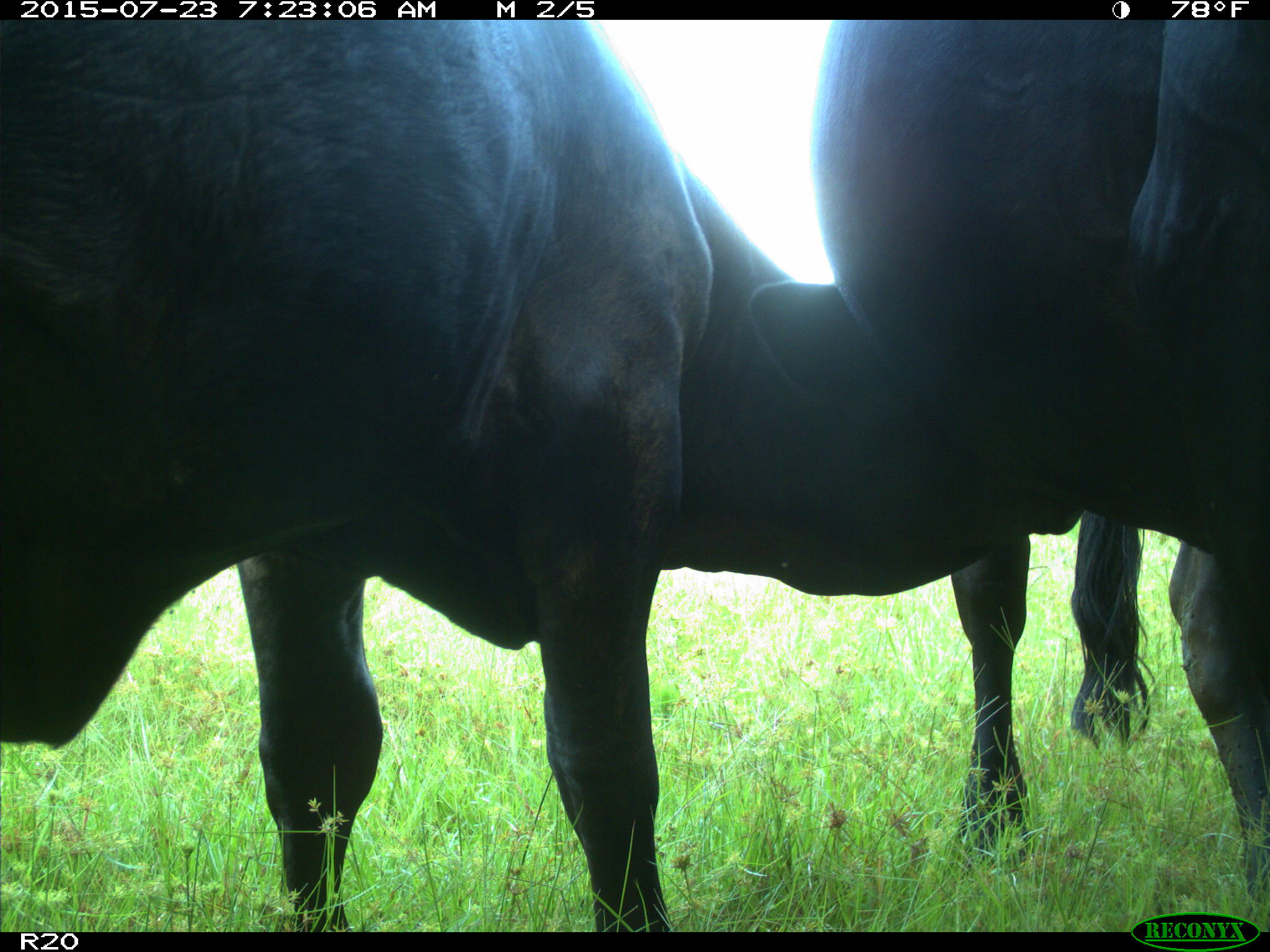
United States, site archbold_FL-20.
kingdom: Animalia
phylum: Chordata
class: Mammalia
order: Artiodactyla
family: Bovidae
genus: Bos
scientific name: Bos taurus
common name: domestic cow